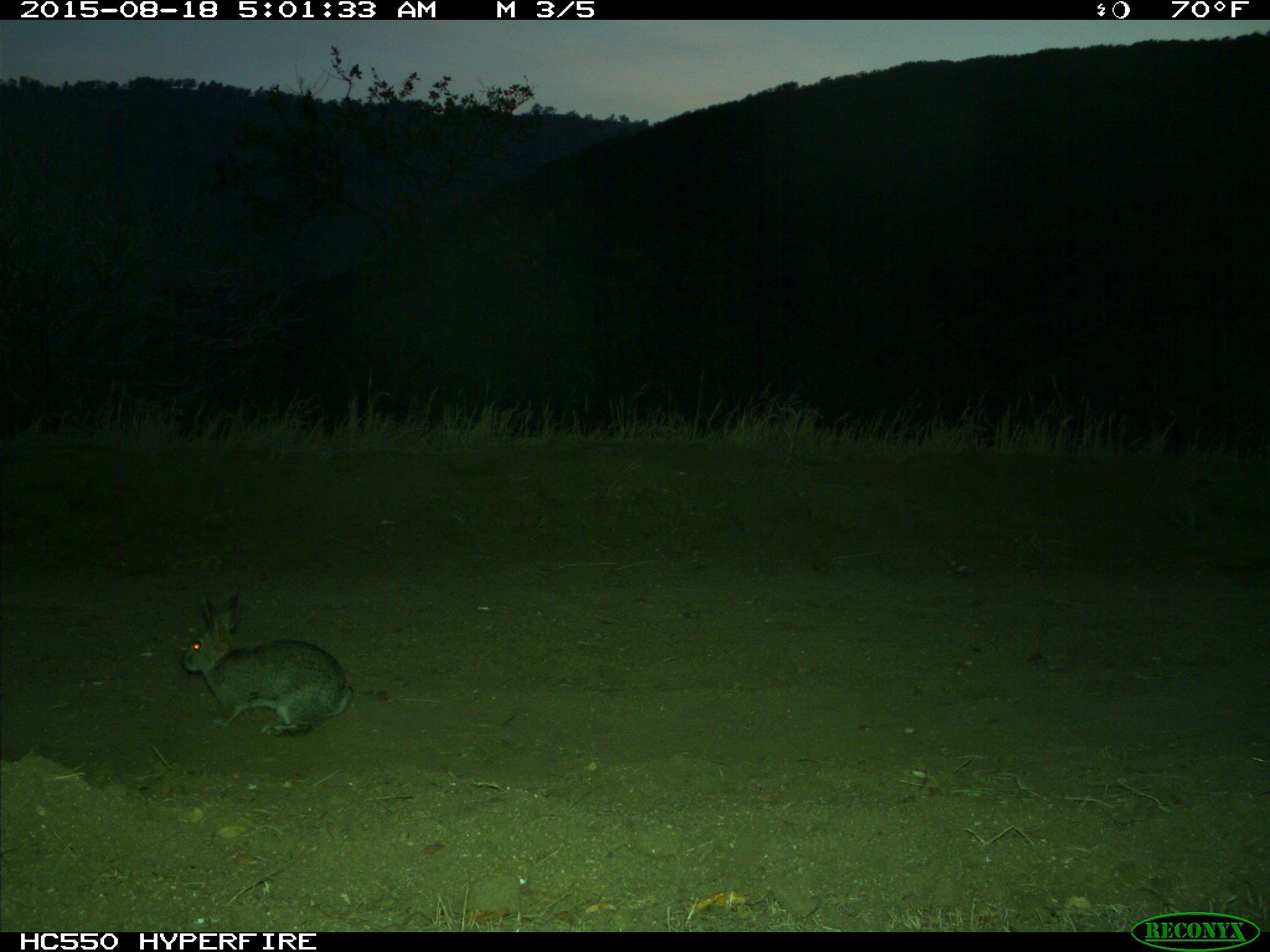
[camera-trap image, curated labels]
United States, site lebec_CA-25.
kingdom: Animalia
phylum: Chordata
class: Mammalia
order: Lagomorpha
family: Leporidae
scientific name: Leporidae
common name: rabbits and hares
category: unidentified rabbit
Unidentified rabbit (rabbits and hares) (Leporidae).